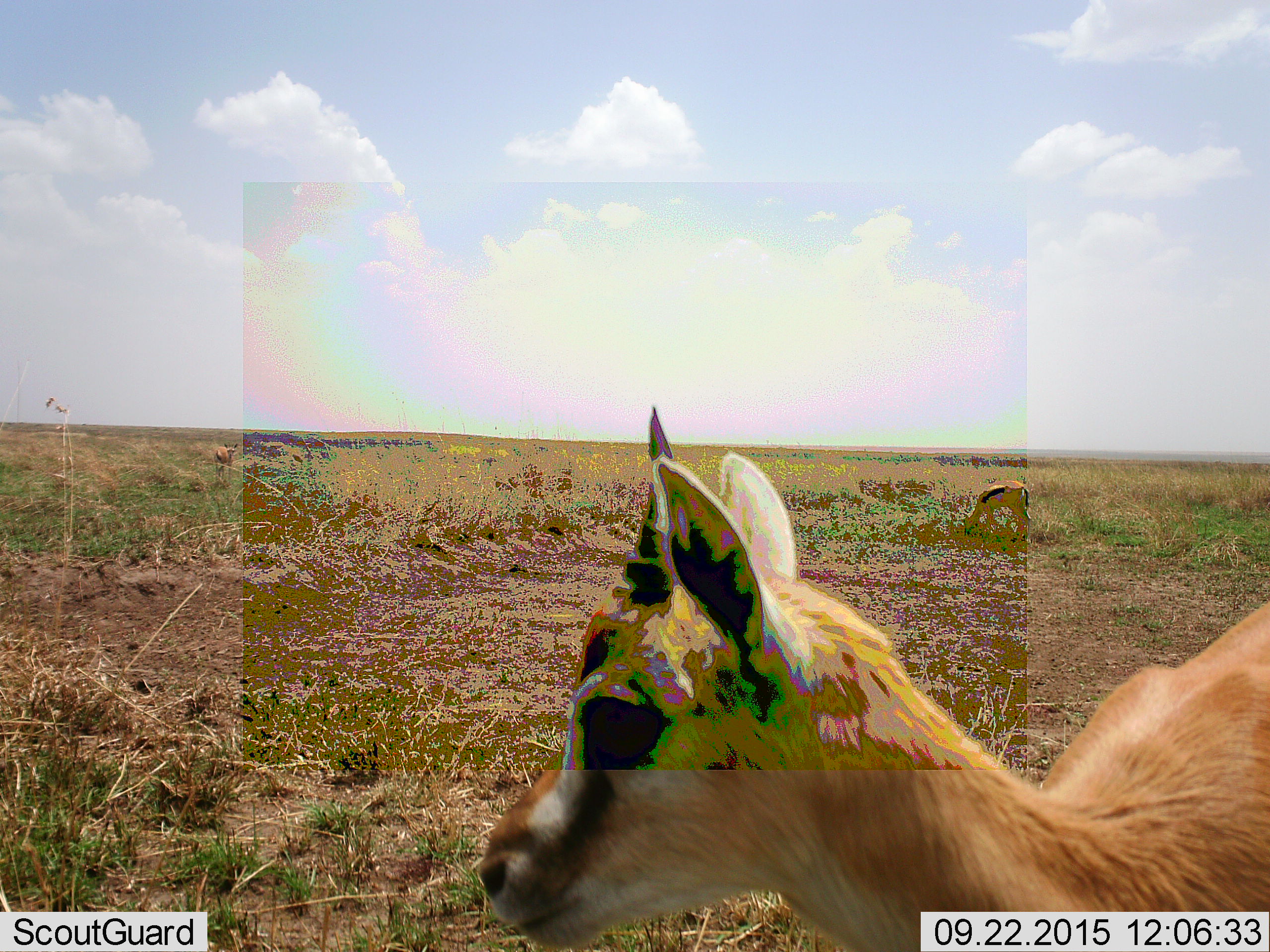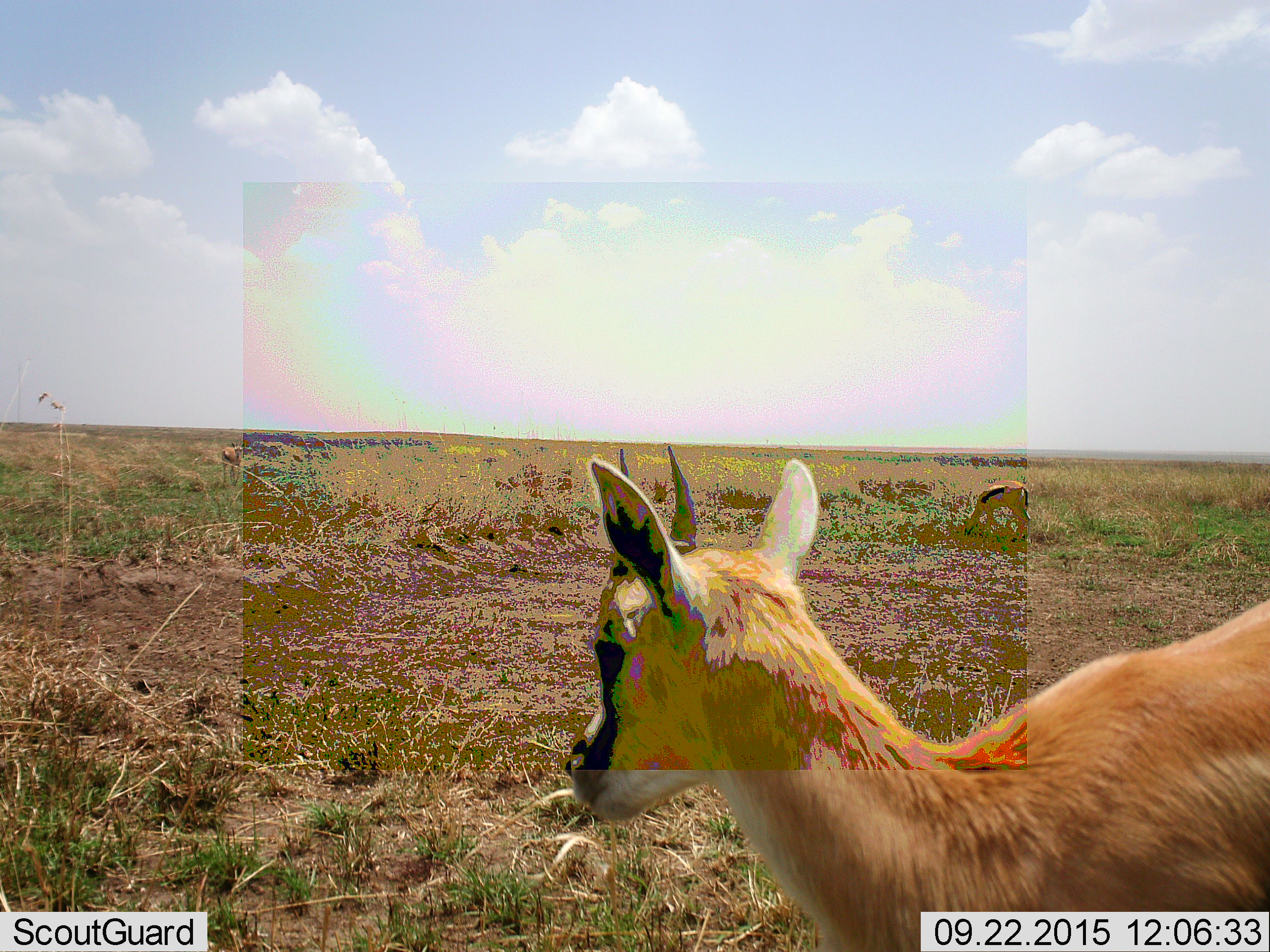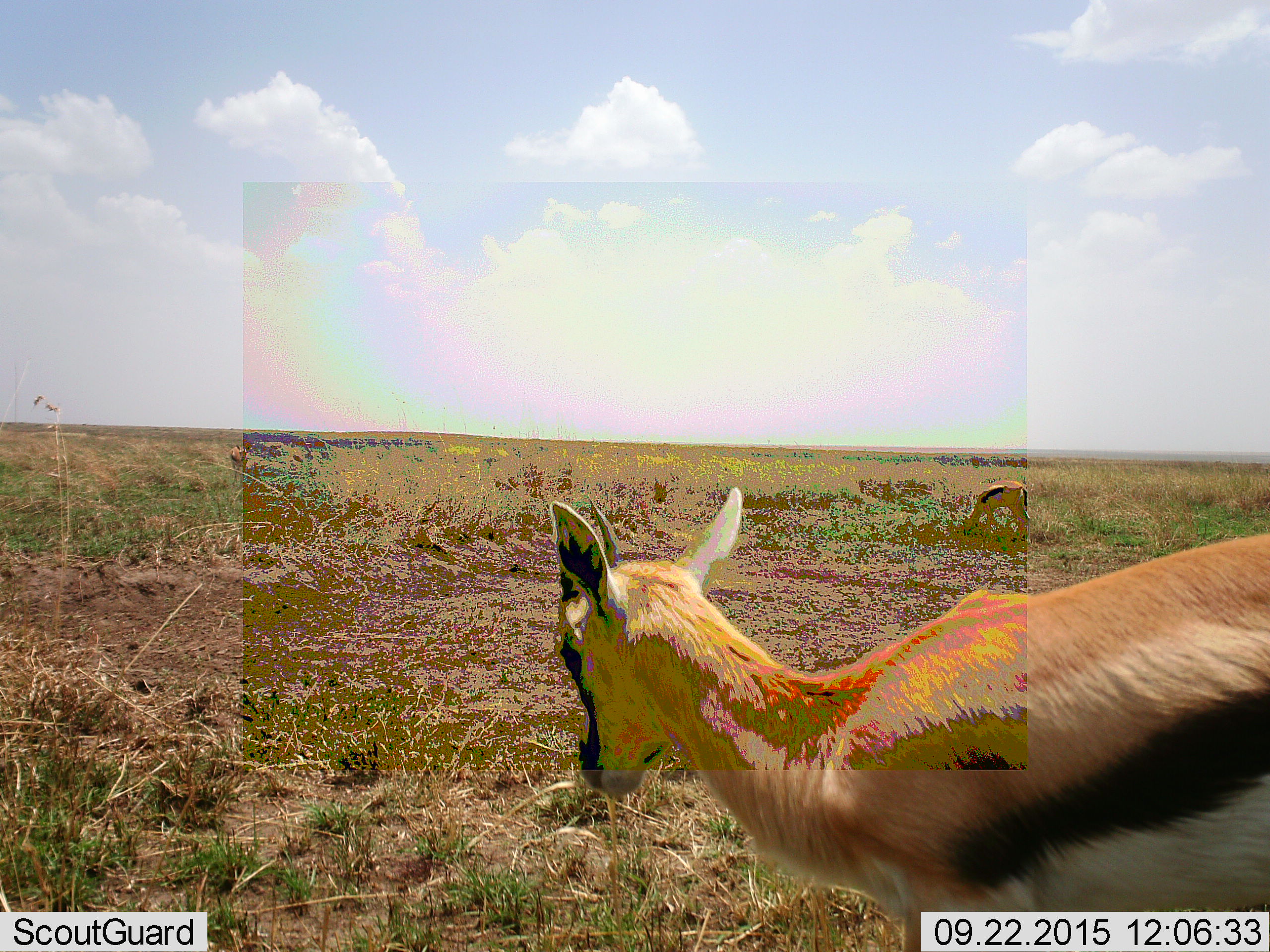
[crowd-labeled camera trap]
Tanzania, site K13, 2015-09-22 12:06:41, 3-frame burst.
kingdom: Animalia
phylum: Chordata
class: Mammalia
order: Artiodactyla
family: Bovidae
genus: Eudorcas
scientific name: Eudorcas thomsonii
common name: thomson's gazelle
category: gazellethomsons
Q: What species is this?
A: Gazellethomsons (thomson's gazelle) (Eudorcas thomsonii).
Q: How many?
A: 3.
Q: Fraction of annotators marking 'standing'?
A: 78%.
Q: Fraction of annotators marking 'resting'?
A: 0%.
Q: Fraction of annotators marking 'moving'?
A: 56%.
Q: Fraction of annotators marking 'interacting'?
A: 0%.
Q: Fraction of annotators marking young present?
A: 11%.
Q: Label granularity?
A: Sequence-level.